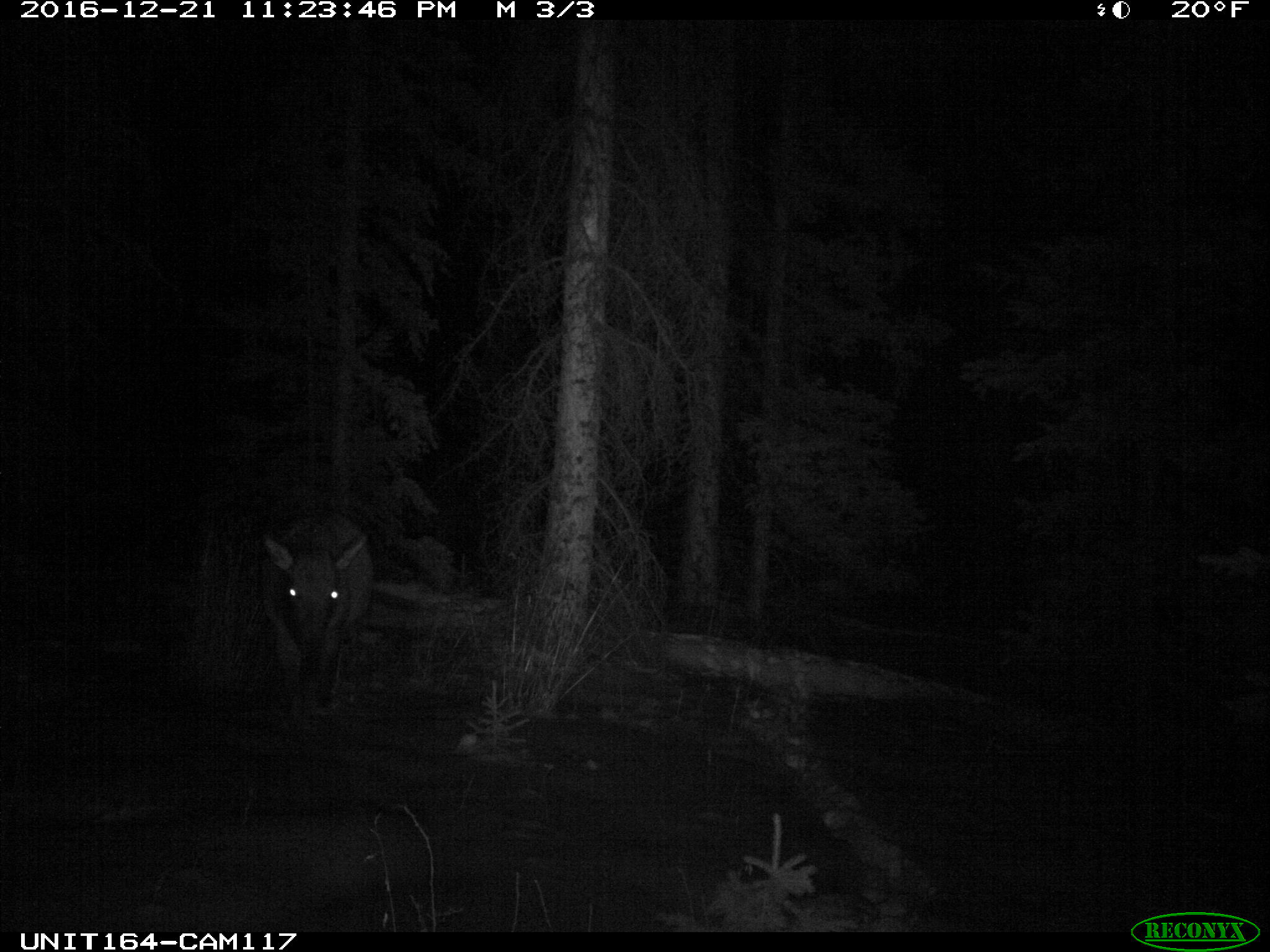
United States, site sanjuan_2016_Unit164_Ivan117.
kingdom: Animalia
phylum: Chordata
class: Mammalia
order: Artiodactyla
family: Cervidae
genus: Cervus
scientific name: Cervus elaphus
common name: red deer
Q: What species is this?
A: Cervus elaphus (red deer).